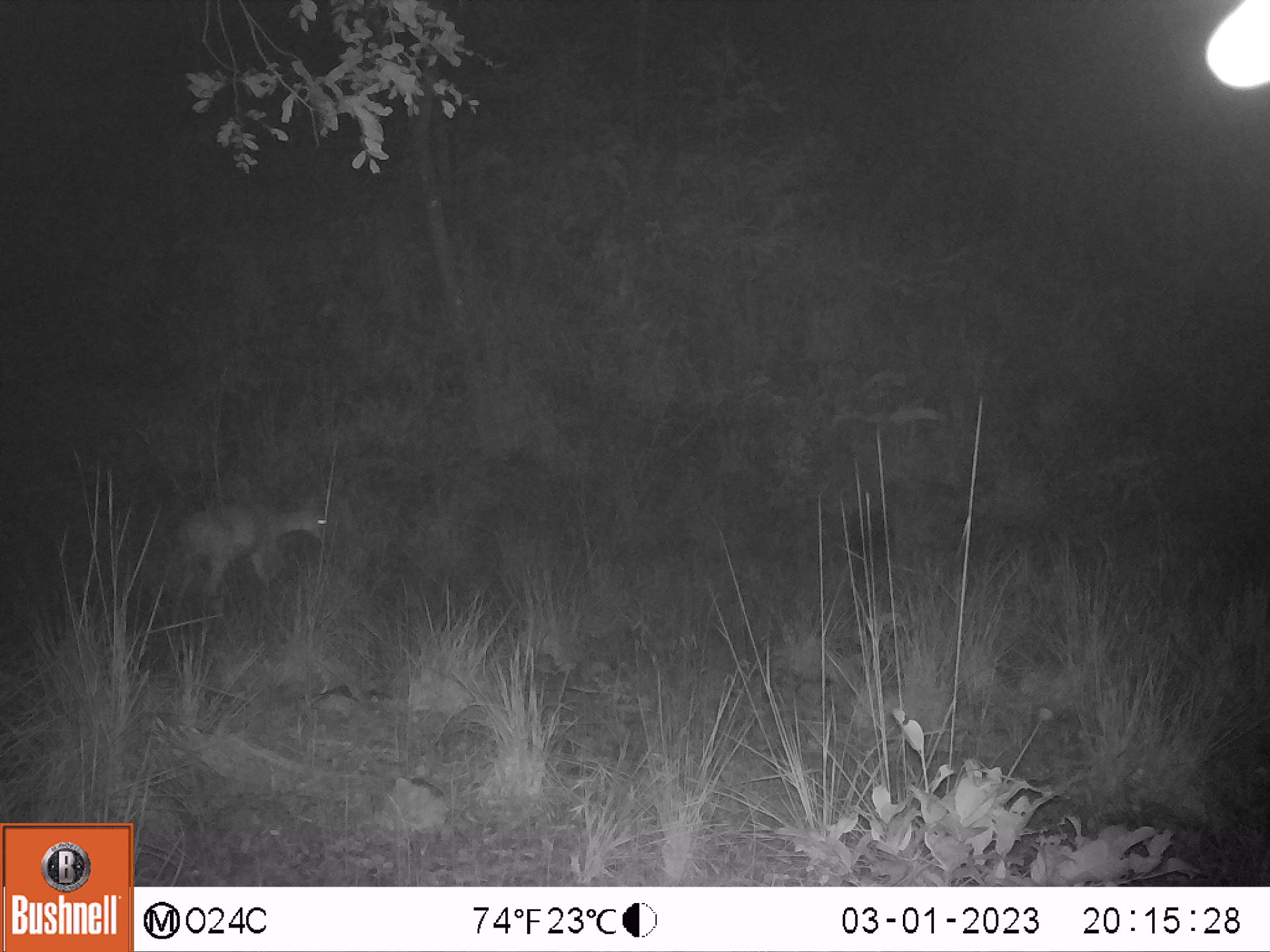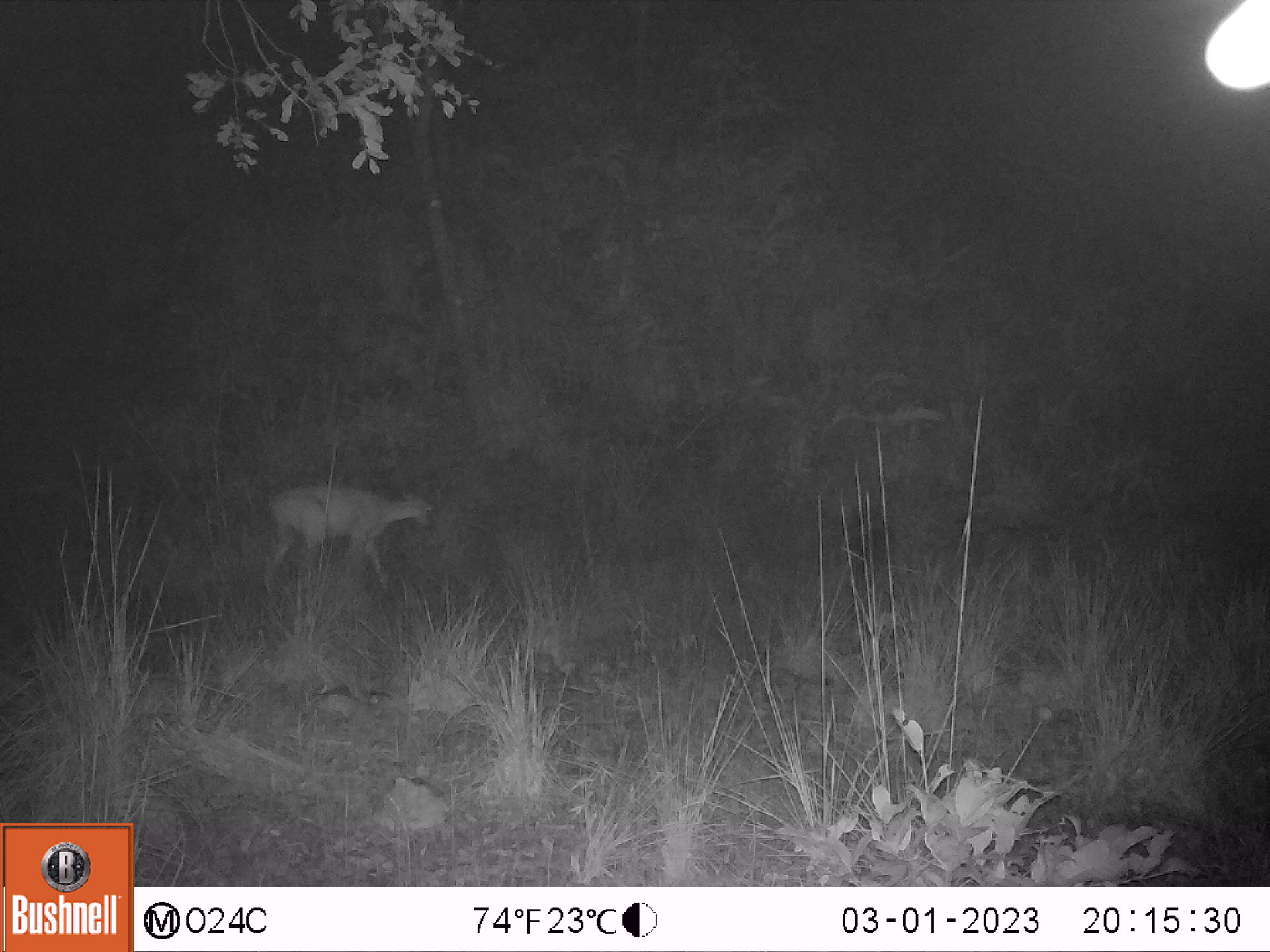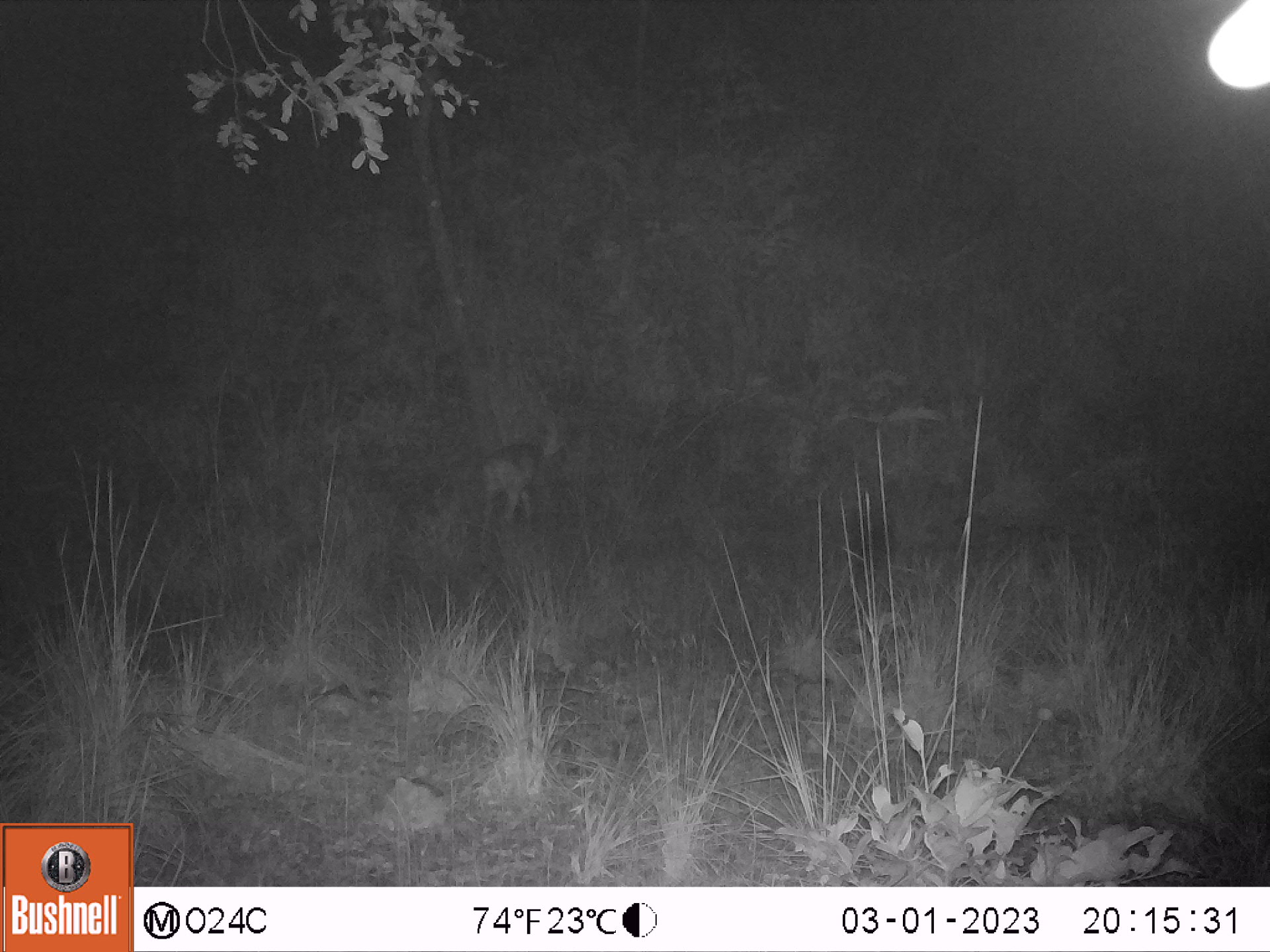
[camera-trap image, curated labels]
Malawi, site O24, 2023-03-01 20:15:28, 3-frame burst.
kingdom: Animalia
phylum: Chordata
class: Mammalia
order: Artiodactyla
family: Bovidae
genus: Sylvicapra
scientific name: Sylvicapra grimmia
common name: common duiker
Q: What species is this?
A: Common duiker (Sylvicapra grimmia).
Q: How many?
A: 1.